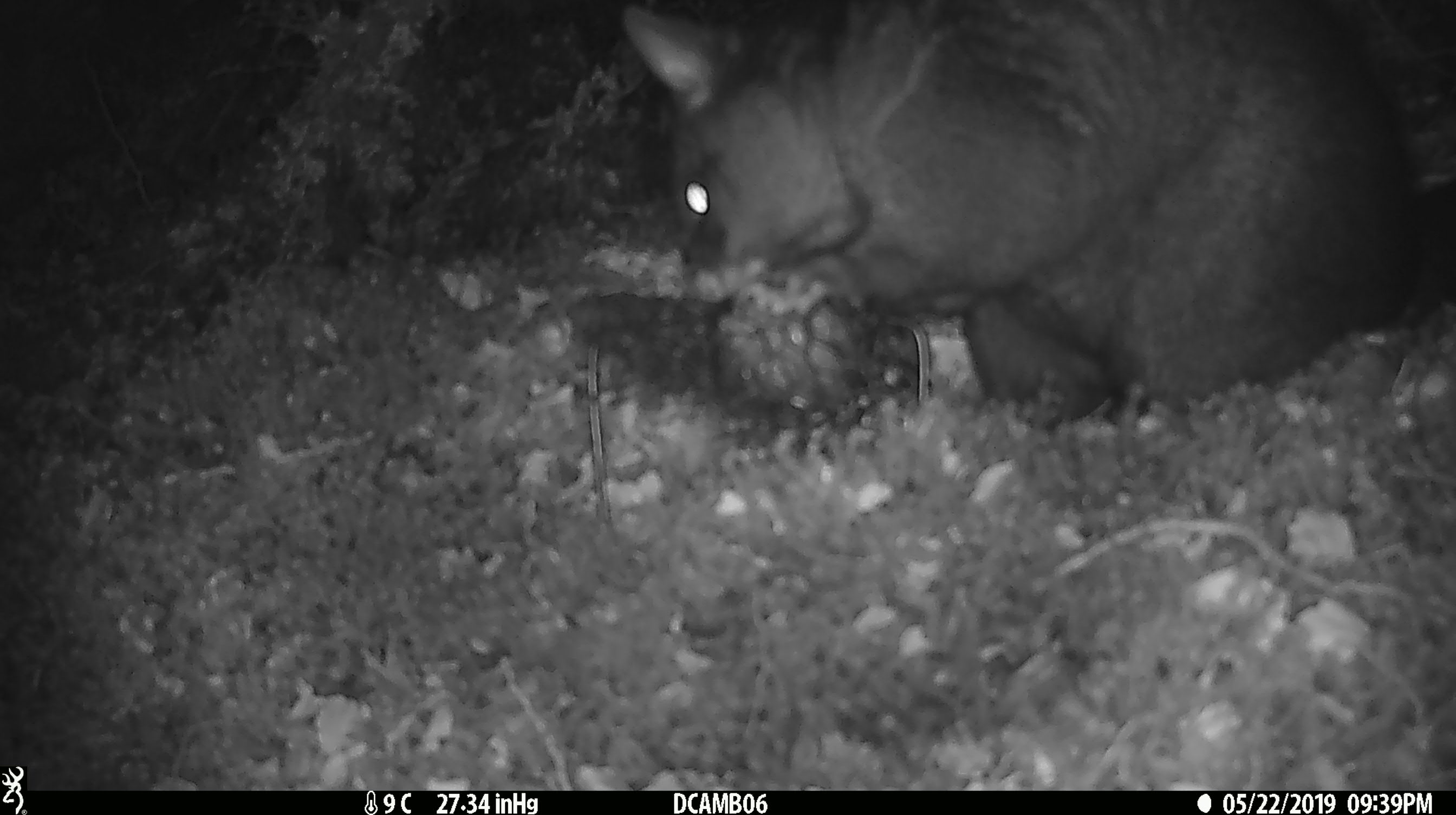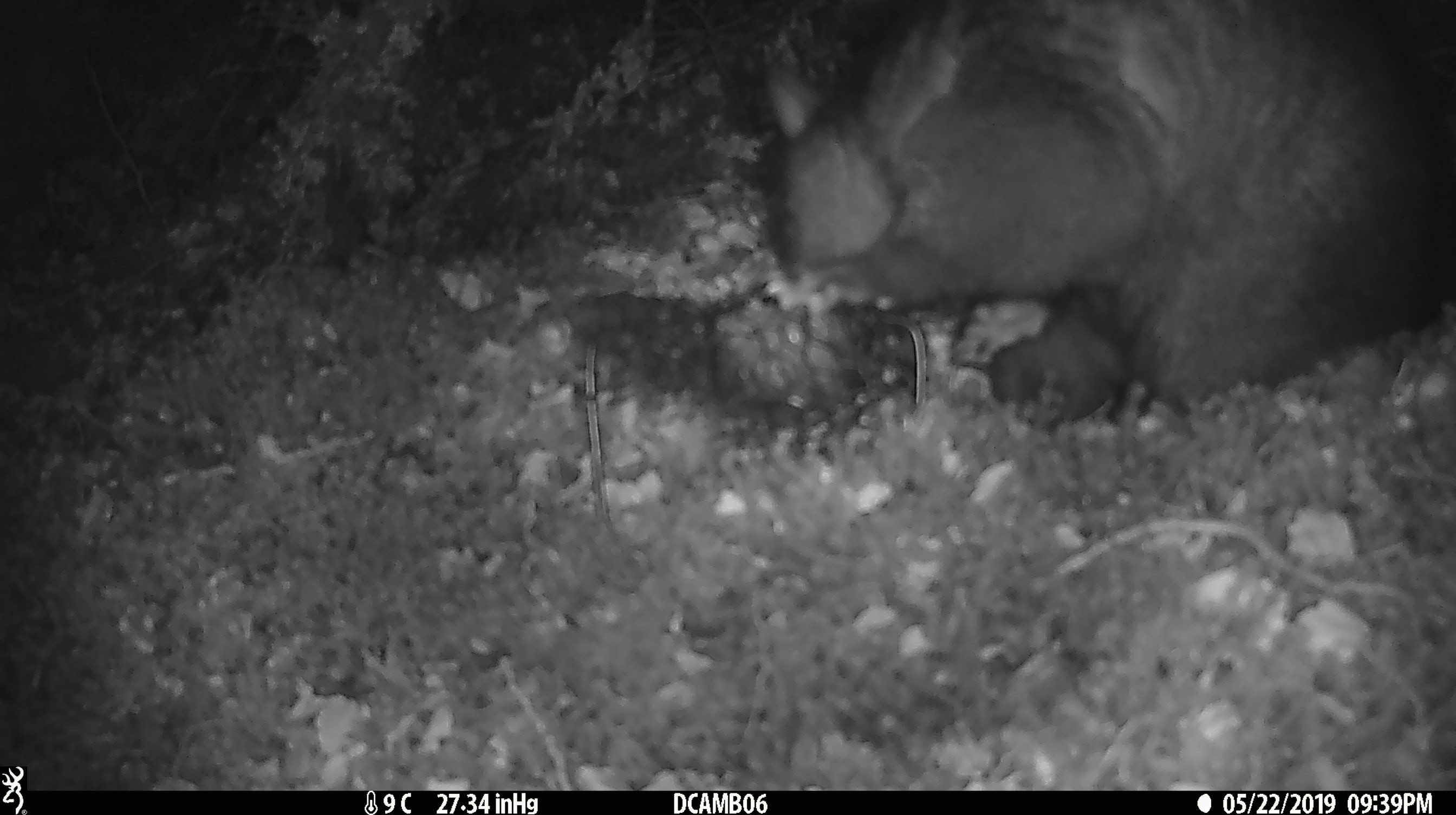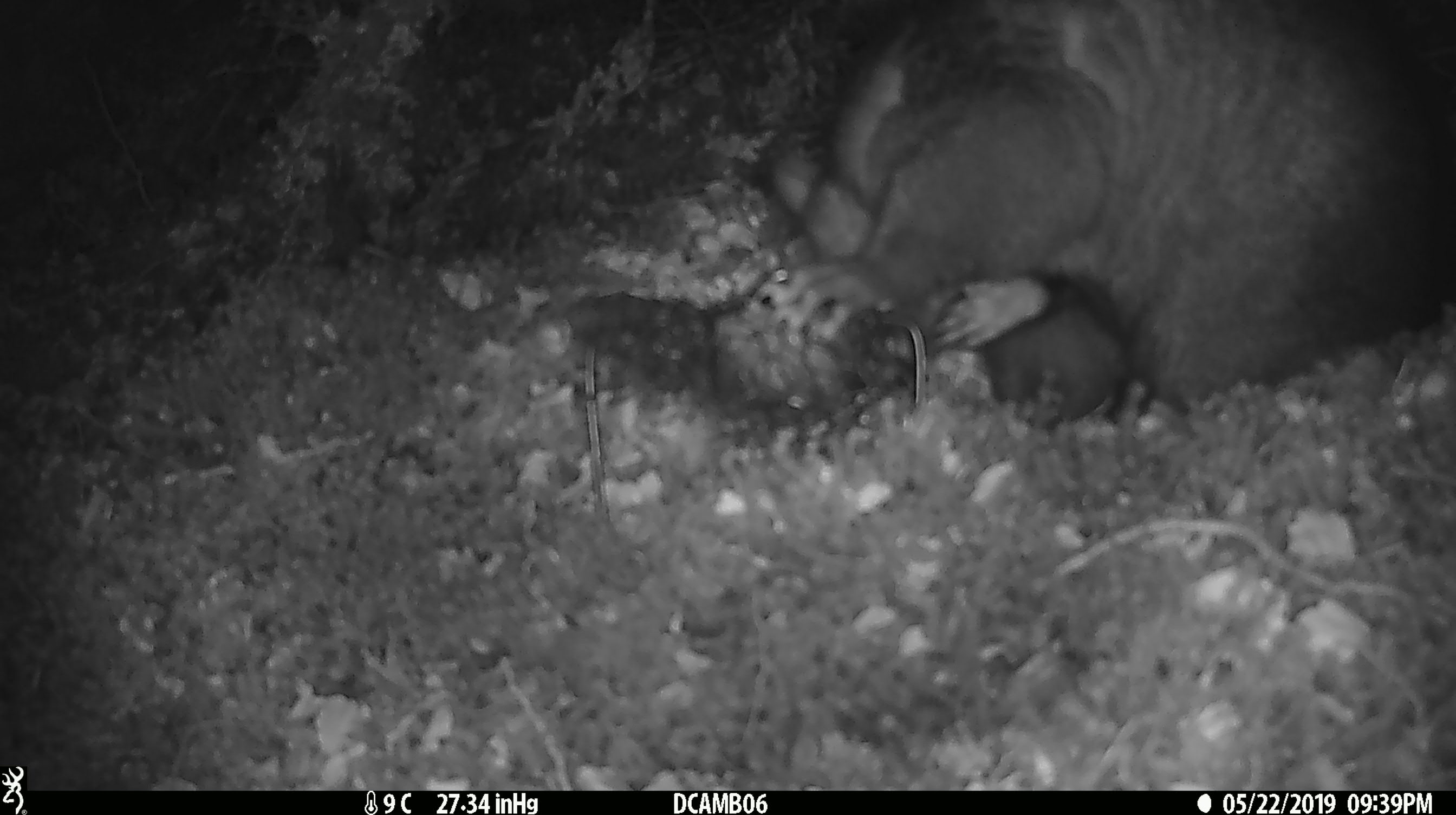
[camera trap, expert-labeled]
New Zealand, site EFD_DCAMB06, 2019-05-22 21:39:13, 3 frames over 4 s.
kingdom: Animalia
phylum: Chordata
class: Mammalia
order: Diprotodontia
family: Phalangeridae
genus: Trichosurus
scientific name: Trichosurus vulpecula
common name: common brushtail possum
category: possum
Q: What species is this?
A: Possum (common brushtail possum) (Trichosurus vulpecula).